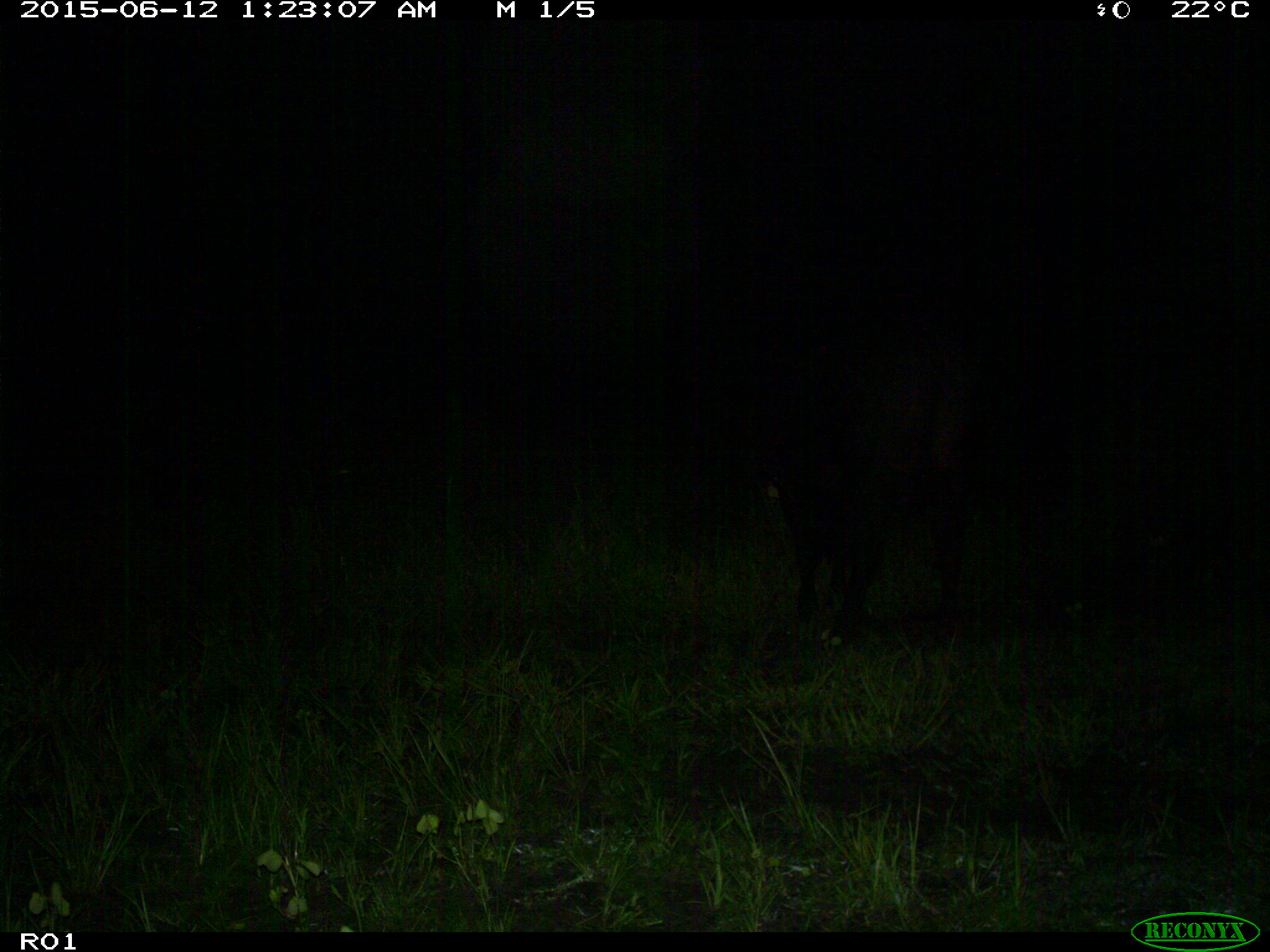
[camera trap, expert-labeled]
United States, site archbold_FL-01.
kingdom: Animalia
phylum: Chordata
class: Mammalia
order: Artiodactyla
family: Bovidae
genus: Bos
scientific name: Bos taurus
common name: domestic cow